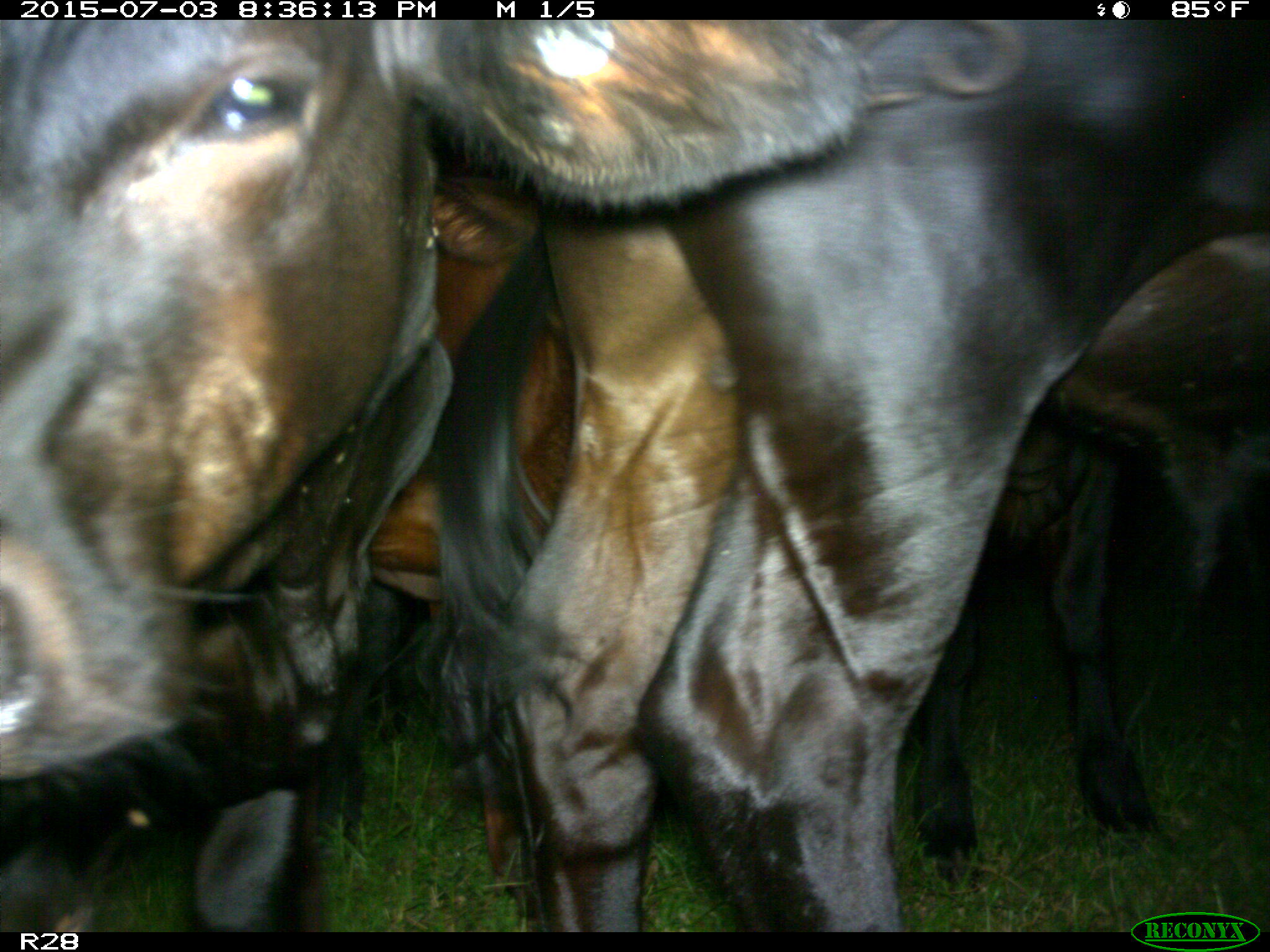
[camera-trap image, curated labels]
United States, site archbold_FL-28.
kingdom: Animalia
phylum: Chordata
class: Mammalia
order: Artiodactyla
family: Bovidae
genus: Bos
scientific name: Bos taurus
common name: domestic cow